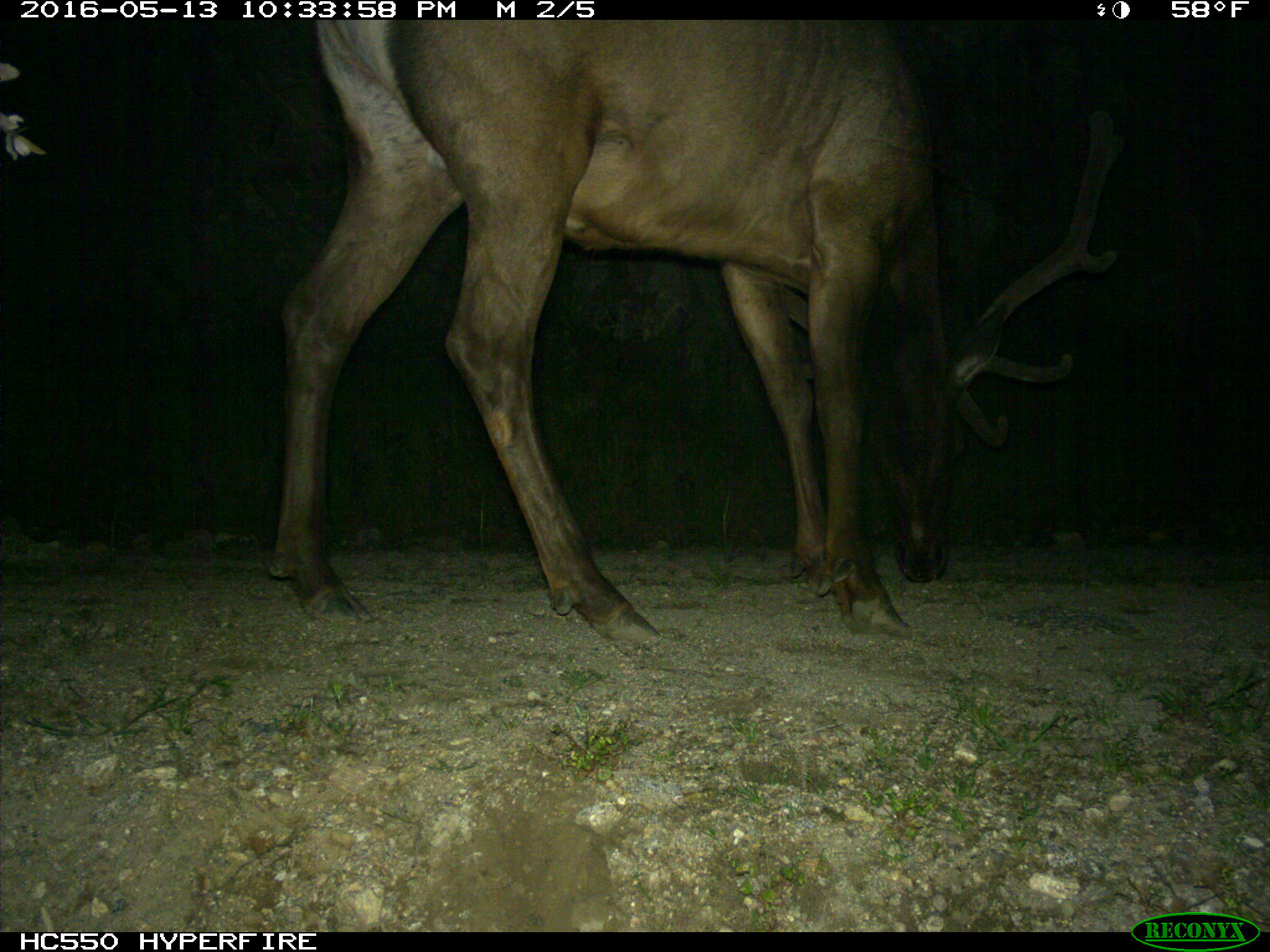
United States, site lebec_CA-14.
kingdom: Animalia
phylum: Chordata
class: Mammalia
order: Artiodactyla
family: Cervidae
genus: Cervus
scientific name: Cervus canadensis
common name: elk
Cervus canadensis (elk).